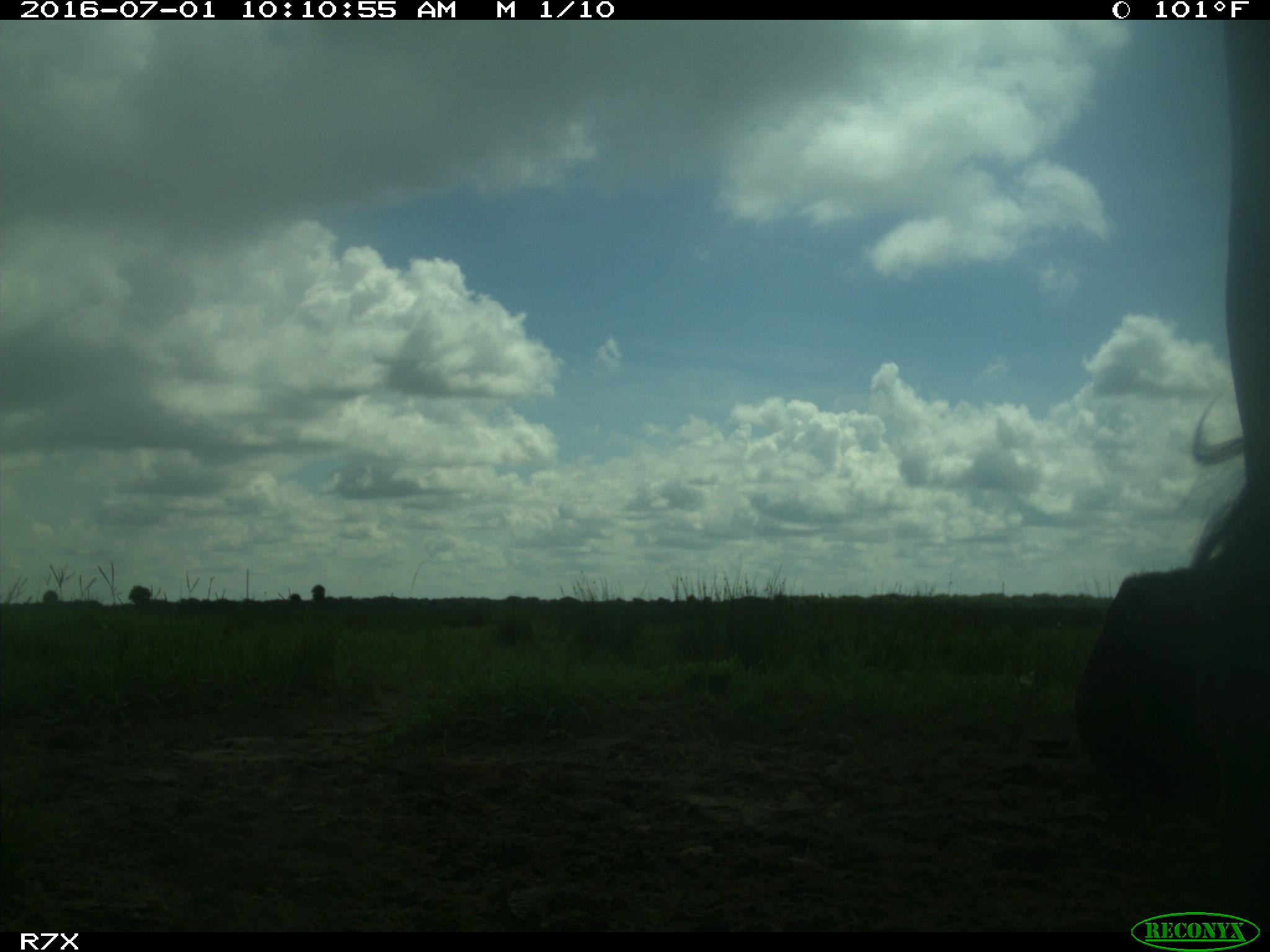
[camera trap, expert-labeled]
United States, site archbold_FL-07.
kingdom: Animalia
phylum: Chordata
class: Mammalia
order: Artiodactyla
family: Bovidae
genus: Bos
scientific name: Bos taurus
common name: domestic cow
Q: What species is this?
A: Bos taurus (domestic cow).